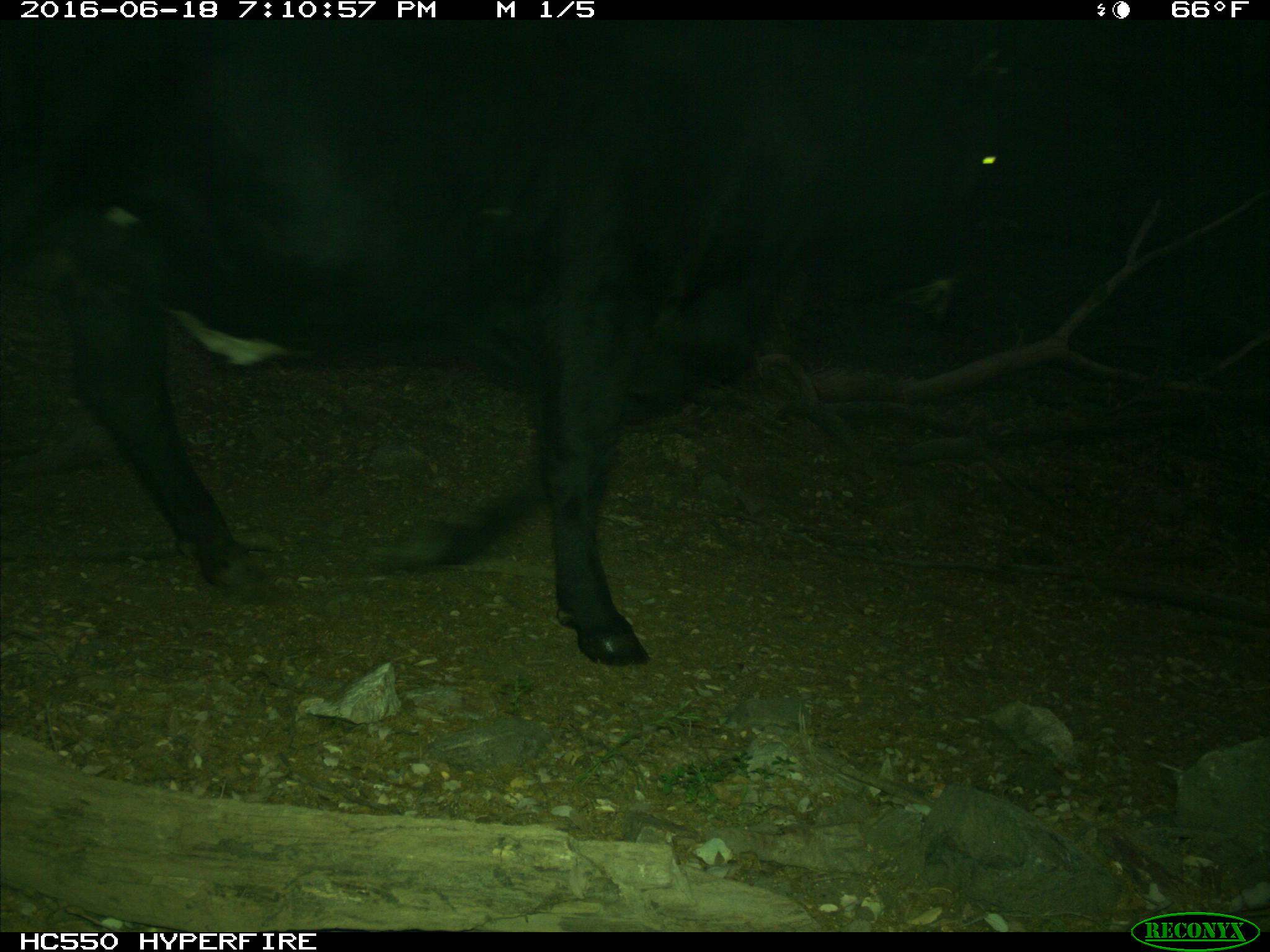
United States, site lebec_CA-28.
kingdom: Animalia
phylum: Chordata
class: Mammalia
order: Artiodactyla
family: Bovidae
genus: Bos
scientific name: Bos taurus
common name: domestic cow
Bos taurus (domestic cow).